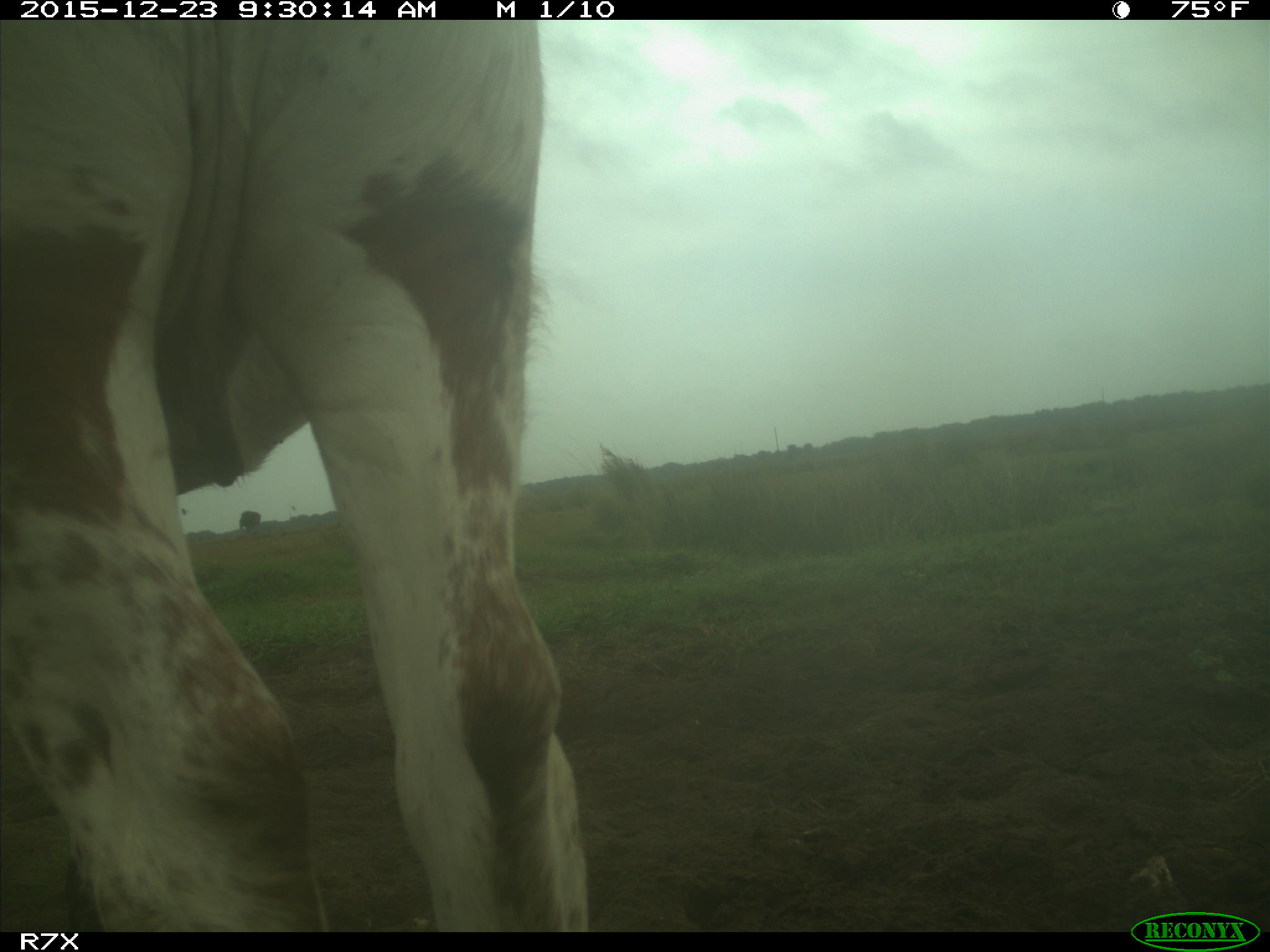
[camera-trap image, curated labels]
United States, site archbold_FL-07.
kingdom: Animalia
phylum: Chordata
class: Mammalia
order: Artiodactyla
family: Bovidae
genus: Bos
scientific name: Bos taurus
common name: domestic cow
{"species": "Bos taurus (domestic cow)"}